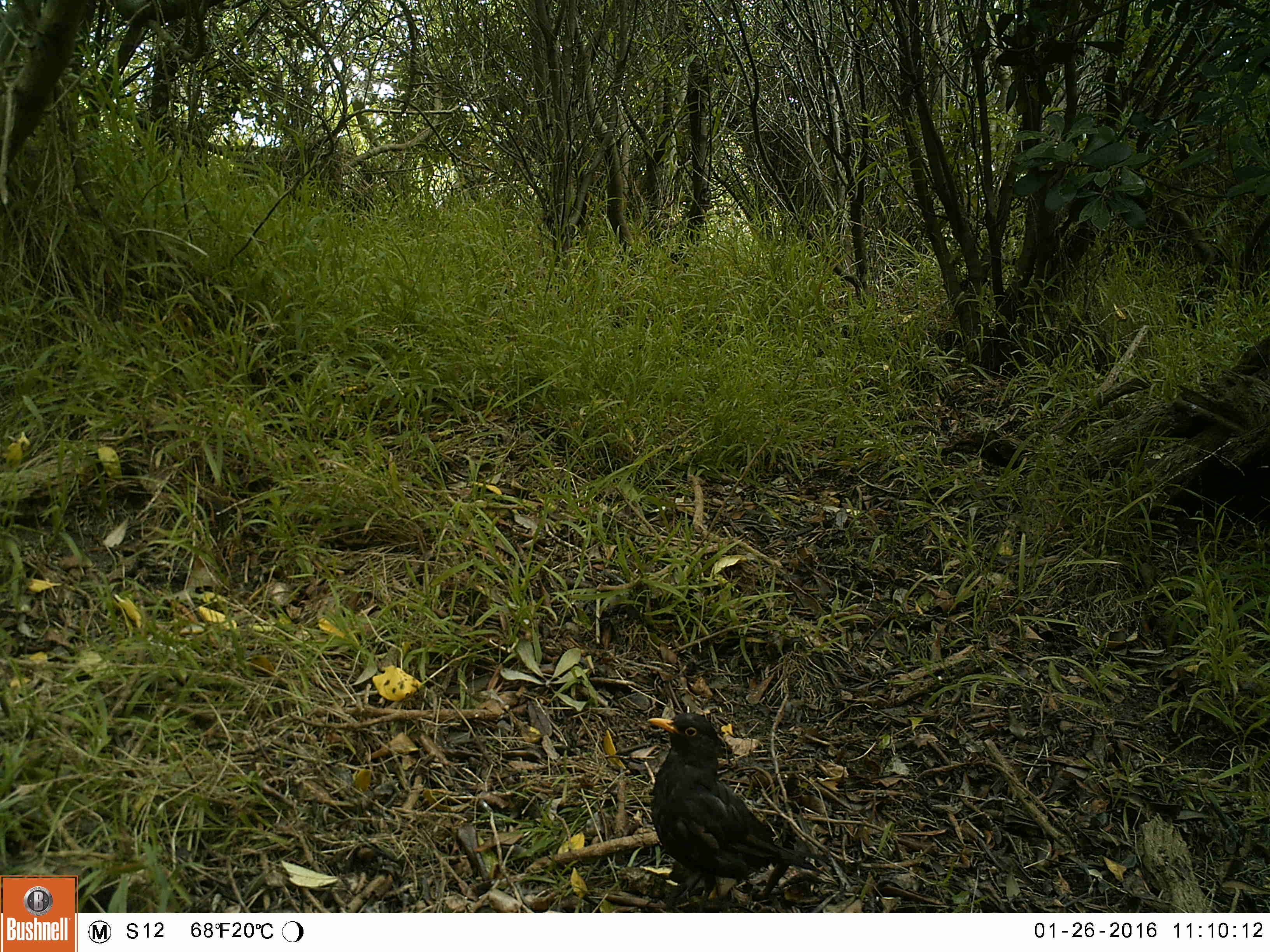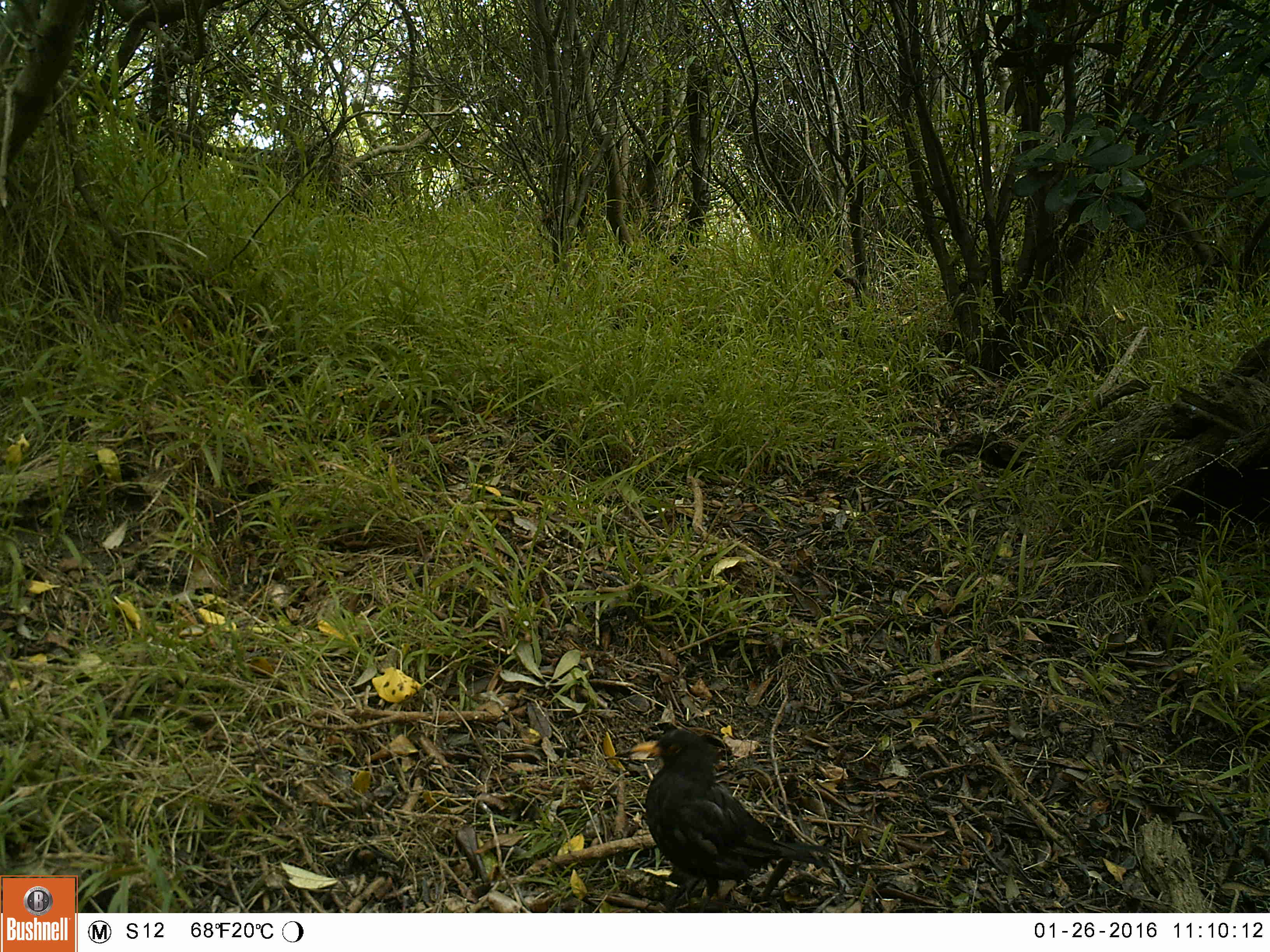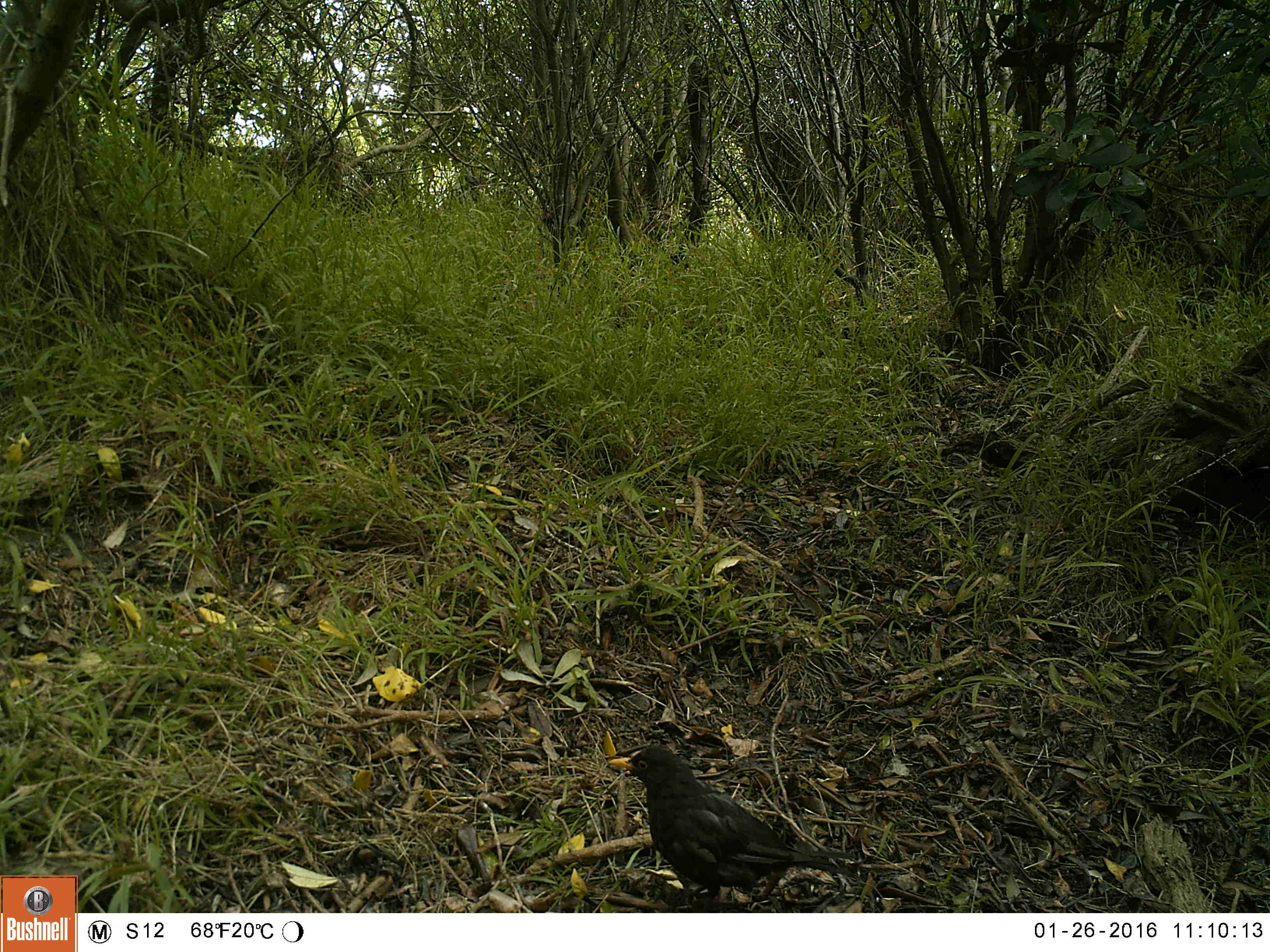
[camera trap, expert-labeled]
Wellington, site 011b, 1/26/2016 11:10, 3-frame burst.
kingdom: Animalia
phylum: Chordata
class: Aves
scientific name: Aves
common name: bird